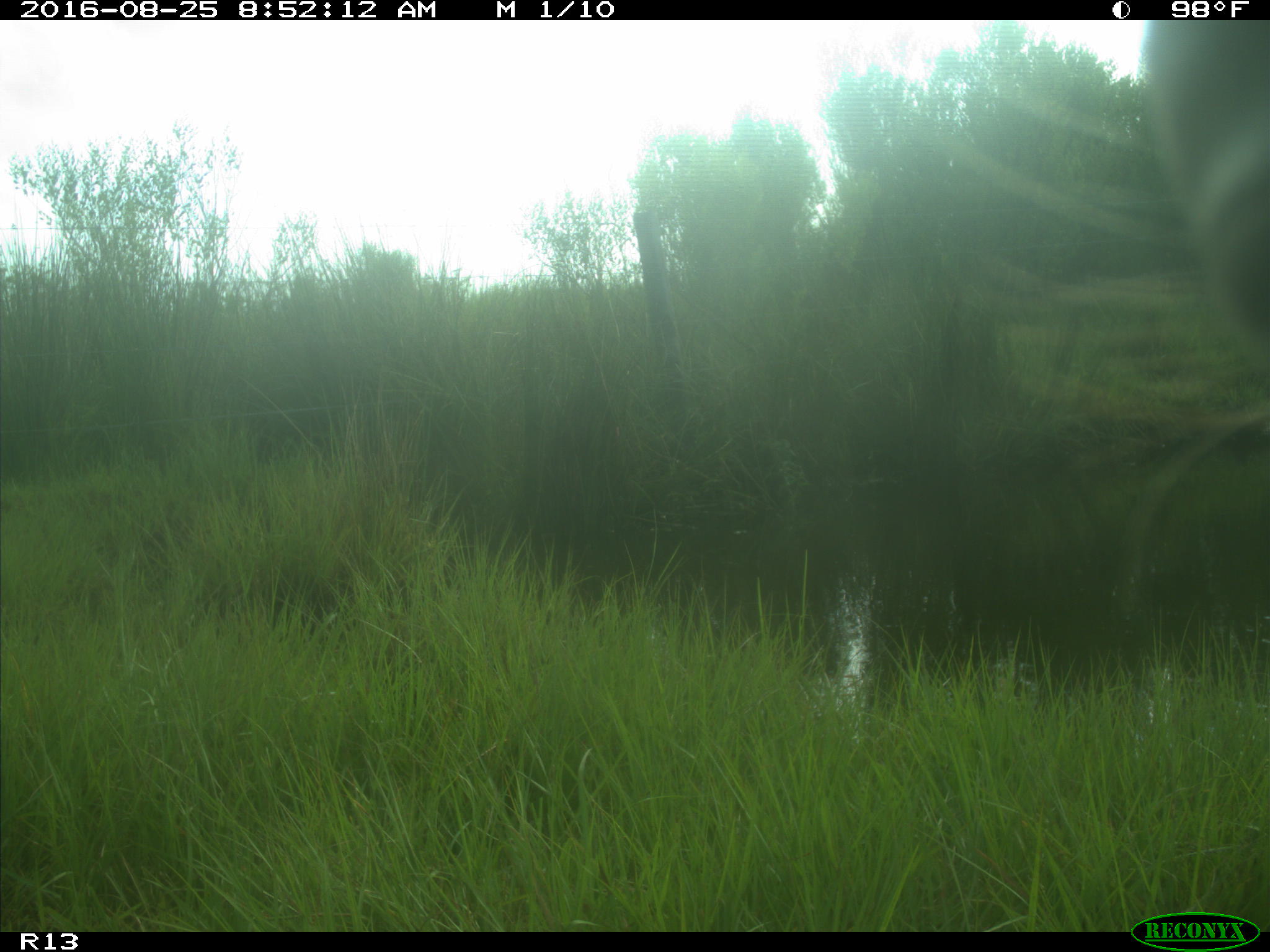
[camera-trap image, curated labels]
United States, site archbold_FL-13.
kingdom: Animalia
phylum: Chordata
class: Mammalia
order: Artiodactyla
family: Bovidae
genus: Bos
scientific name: Bos taurus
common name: domestic cow